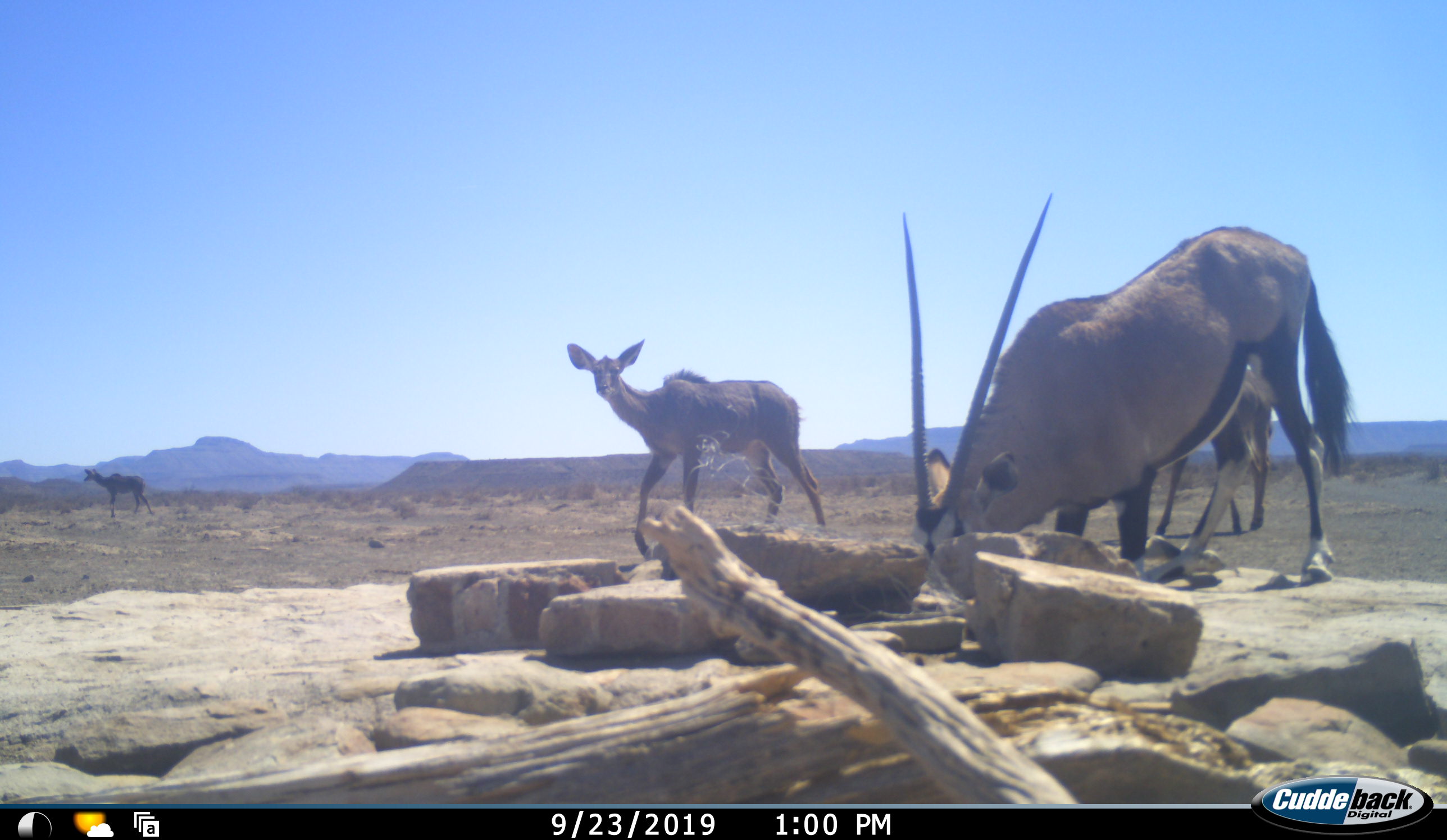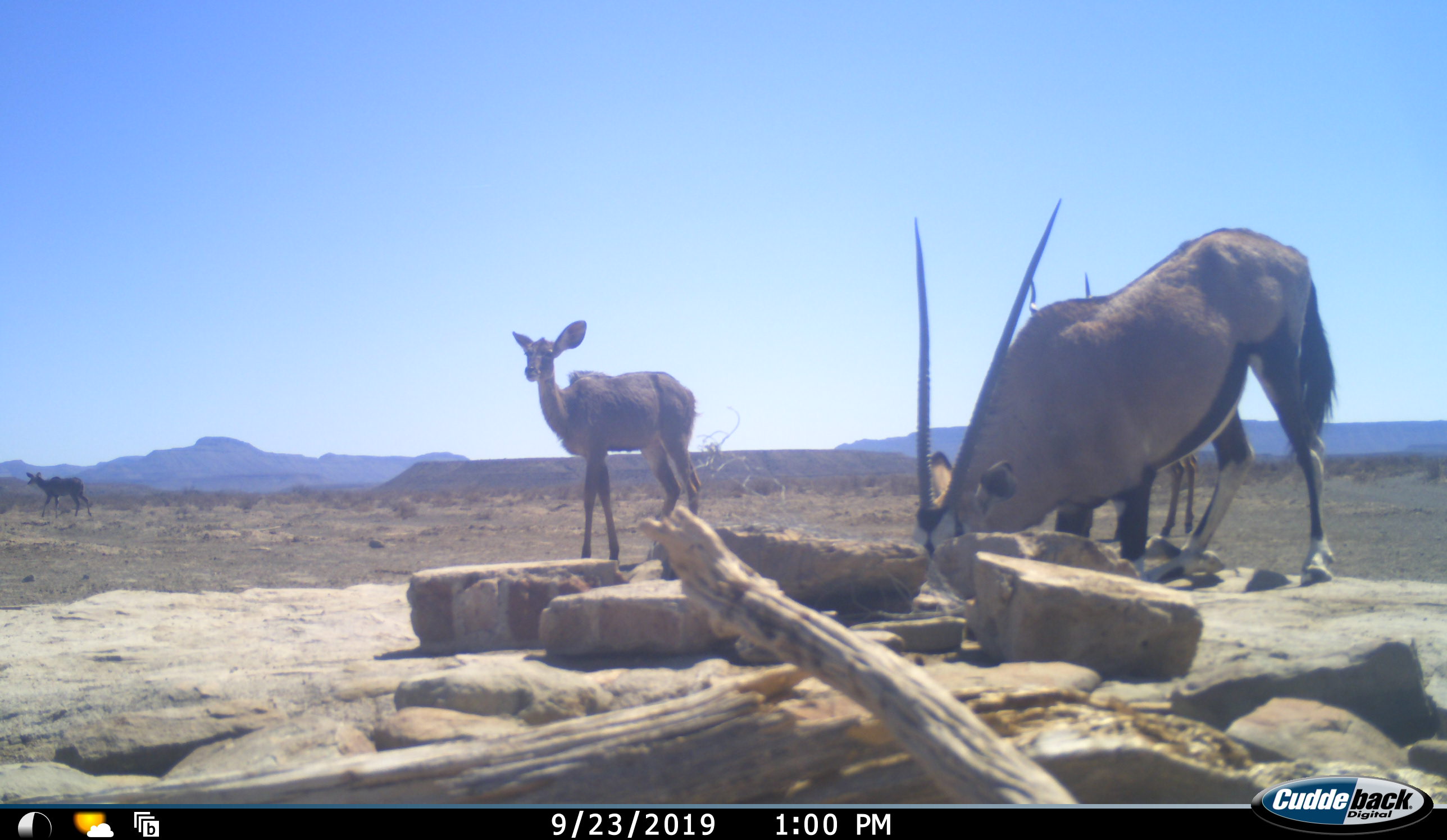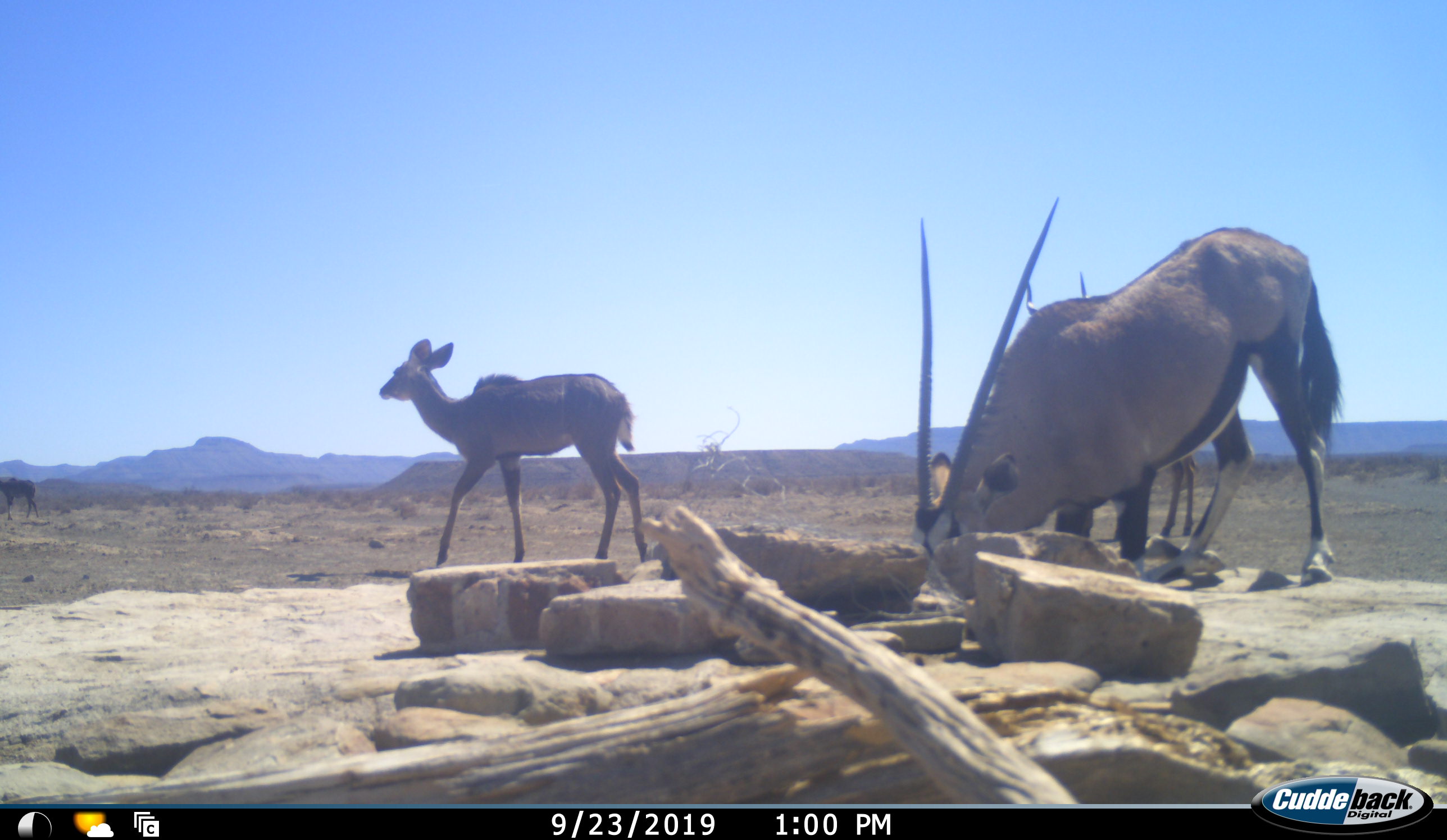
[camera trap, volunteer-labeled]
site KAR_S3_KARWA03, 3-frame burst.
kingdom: Animalia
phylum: Chordata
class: Mammalia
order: Artiodactyla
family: Bovidae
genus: Oryx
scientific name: Oryx gazella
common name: gemsbok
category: oryx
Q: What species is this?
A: Oryx (gemsbok) (Oryx gazella).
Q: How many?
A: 1.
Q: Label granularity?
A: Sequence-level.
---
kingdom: Animalia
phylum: Chordata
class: Mammalia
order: Artiodactyla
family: Bovidae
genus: Tragelaphus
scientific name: Tragelaphus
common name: kudu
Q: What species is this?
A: Kudu (Tragelaphus).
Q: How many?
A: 3.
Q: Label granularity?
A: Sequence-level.